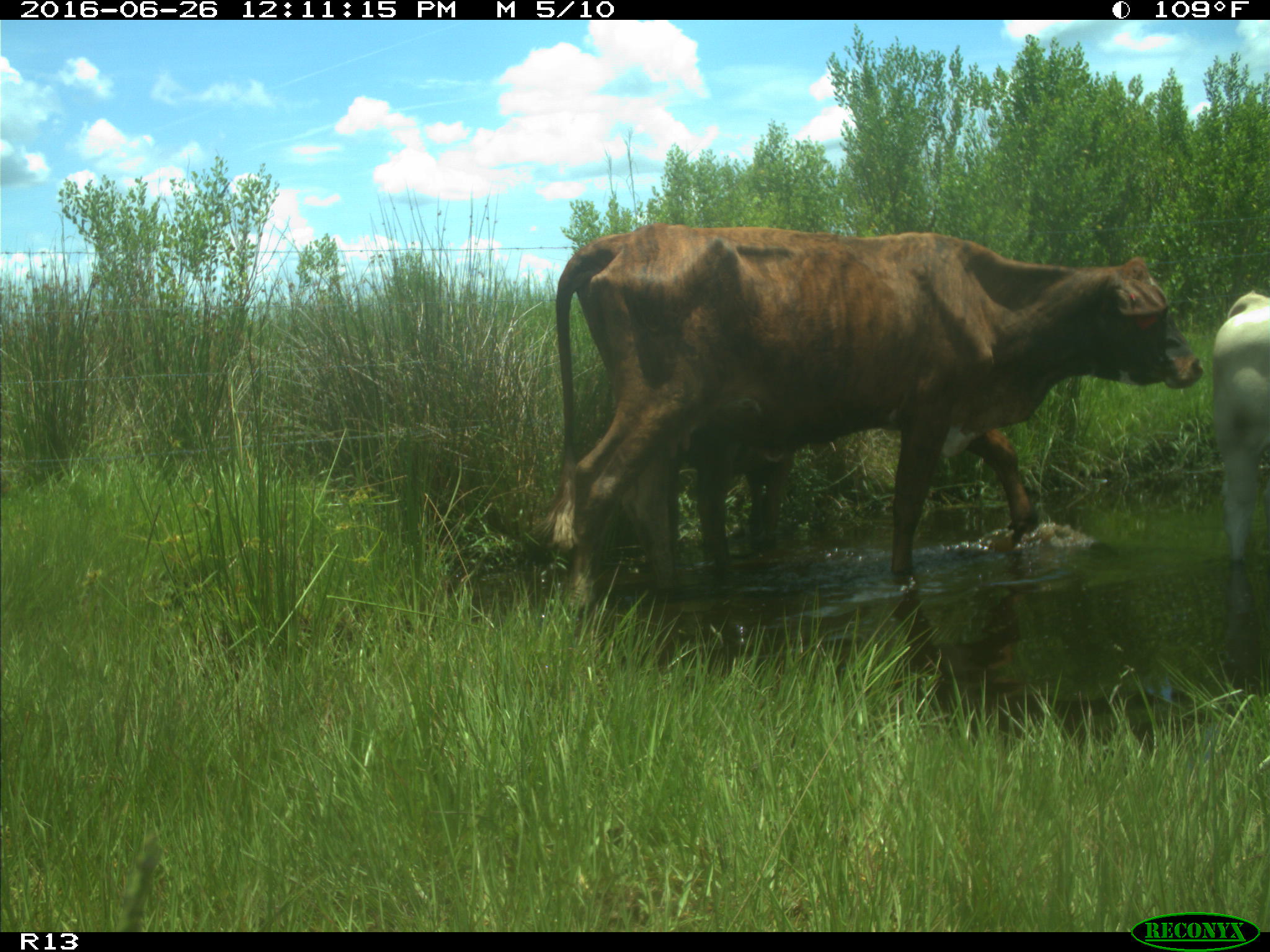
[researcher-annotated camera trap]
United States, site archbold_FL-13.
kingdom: Animalia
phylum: Chordata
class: Mammalia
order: Artiodactyla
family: Bovidae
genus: Bos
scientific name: Bos taurus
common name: domestic cow